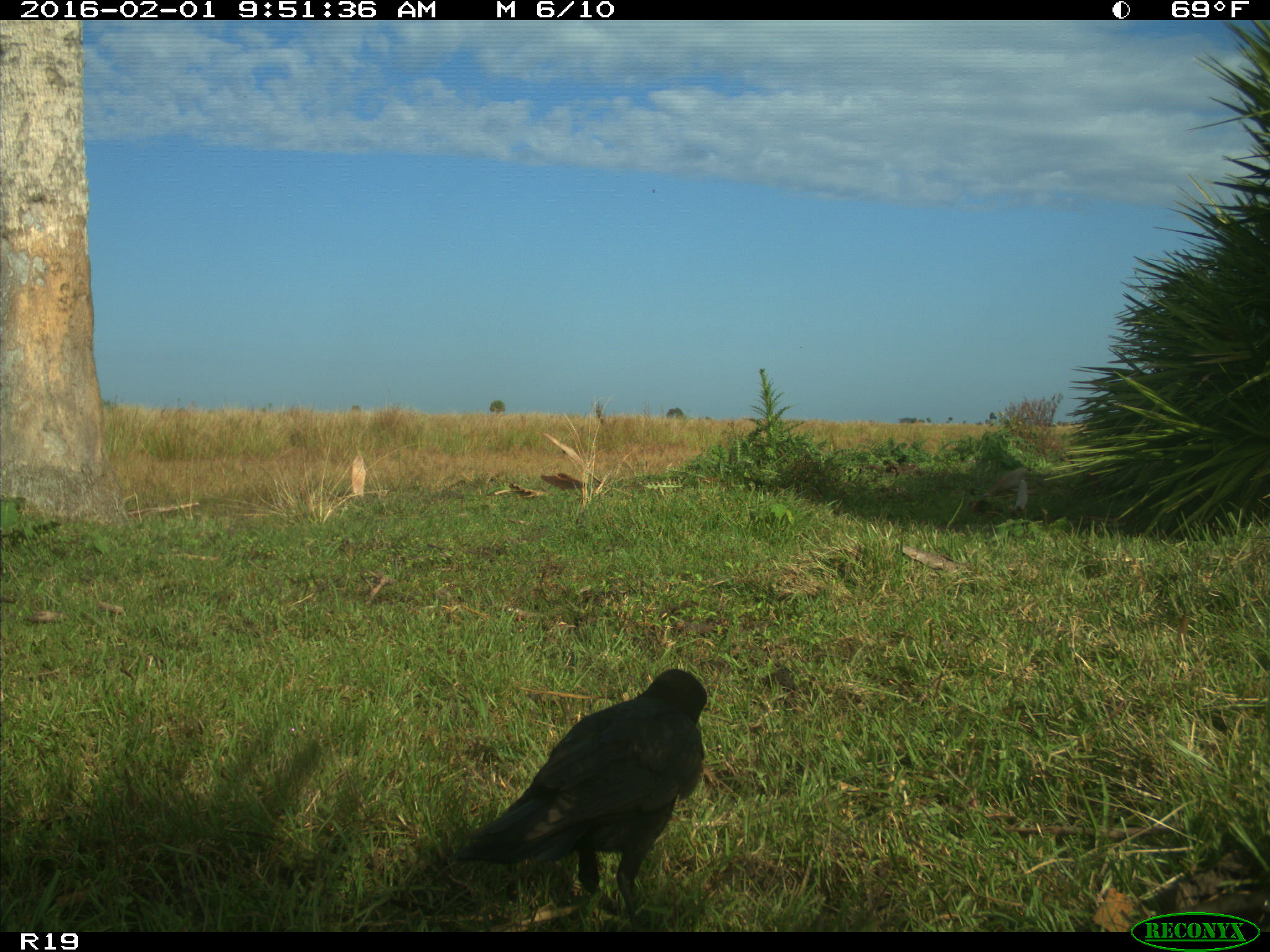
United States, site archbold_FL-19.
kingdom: Animalia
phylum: Chordata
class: Aves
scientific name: Aves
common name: birds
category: unidentified bird